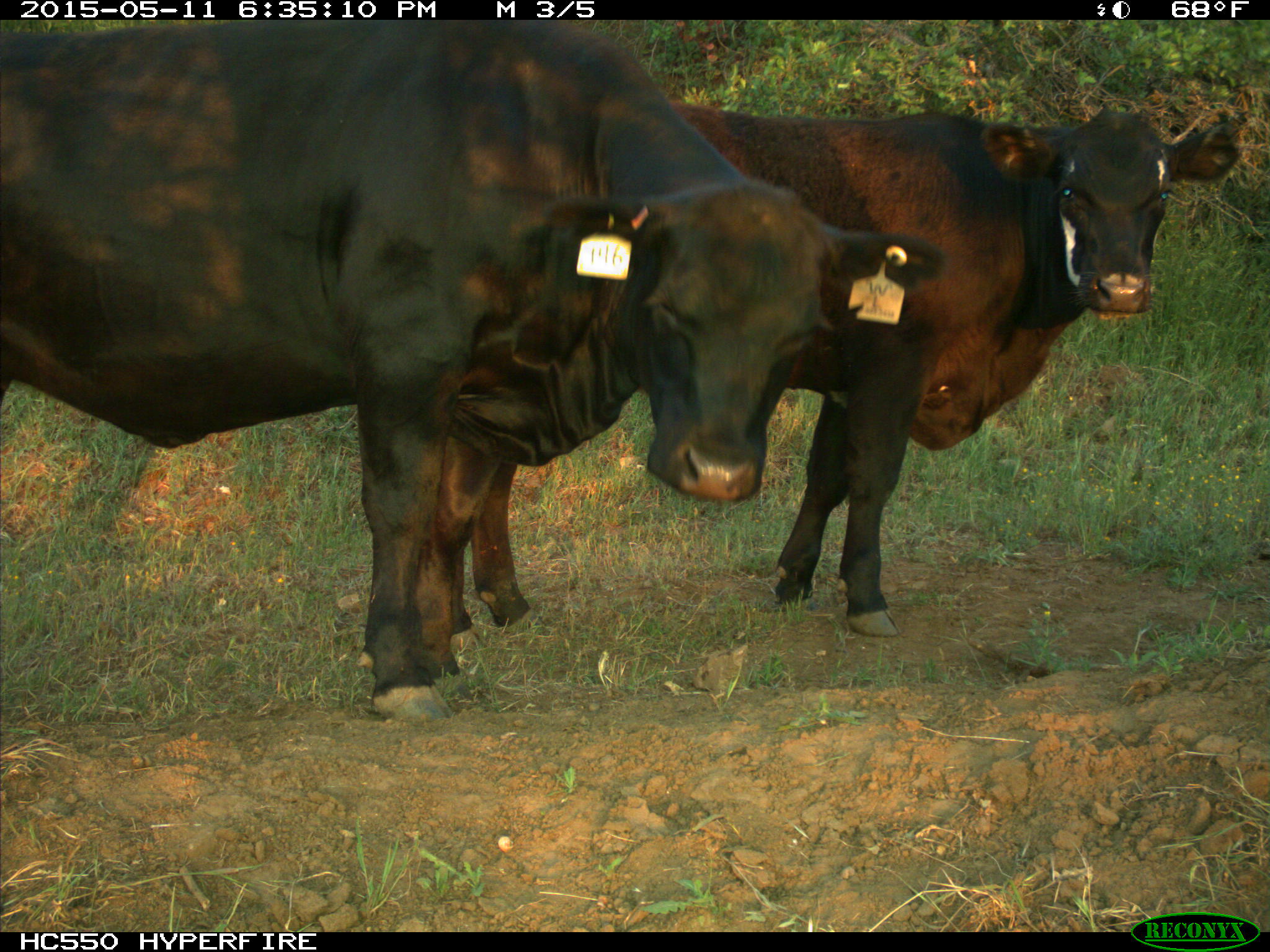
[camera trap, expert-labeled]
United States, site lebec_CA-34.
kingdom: Animalia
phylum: Chordata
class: Mammalia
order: Artiodactyla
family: Bovidae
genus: Bos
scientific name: Bos taurus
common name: domestic cow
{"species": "Bos taurus (domestic cow)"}